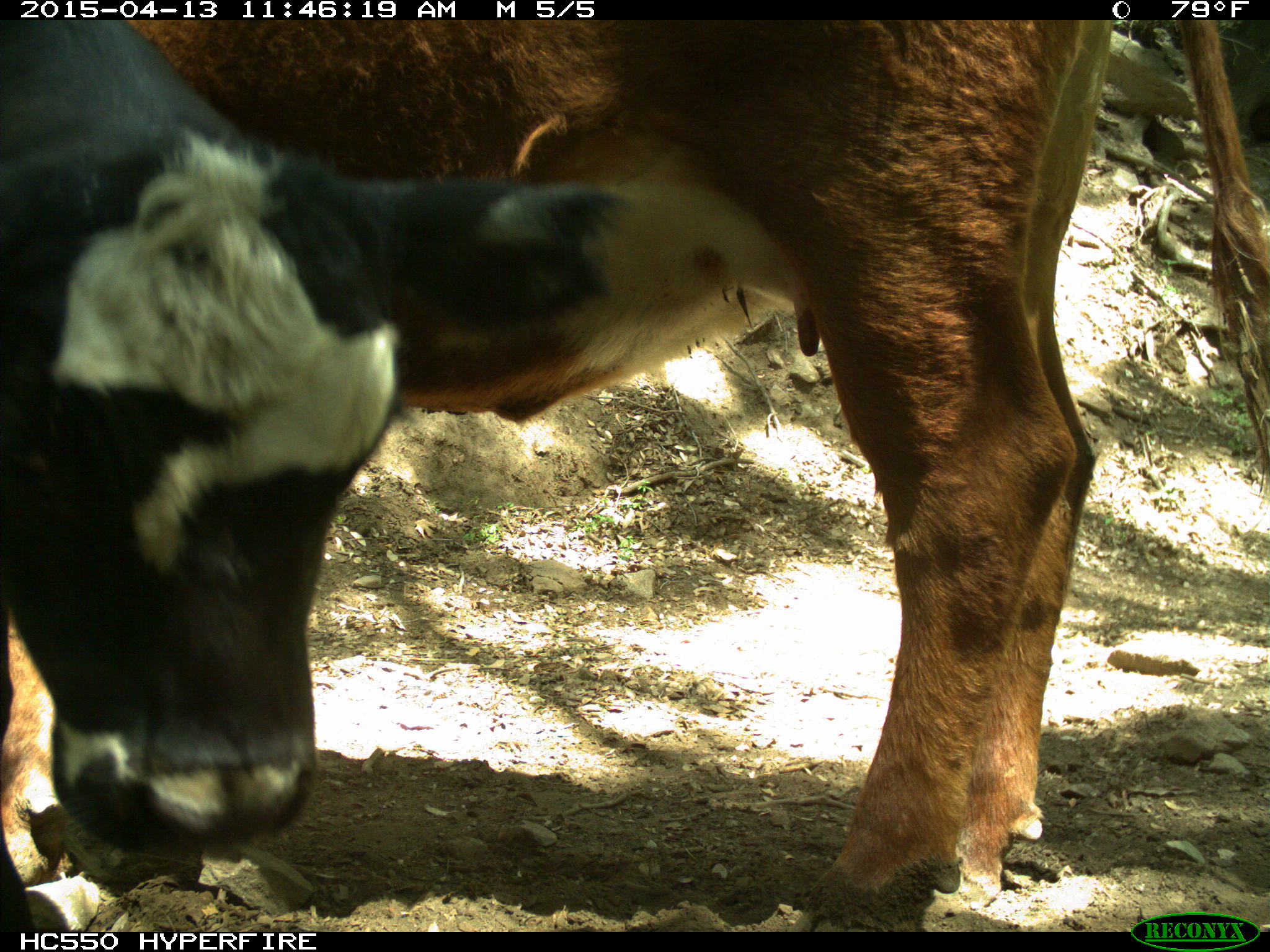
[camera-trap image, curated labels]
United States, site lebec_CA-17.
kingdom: Animalia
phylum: Chordata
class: Mammalia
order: Artiodactyla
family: Bovidae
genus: Bos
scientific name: Bos taurus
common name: domestic cow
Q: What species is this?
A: Bos taurus (domestic cow).